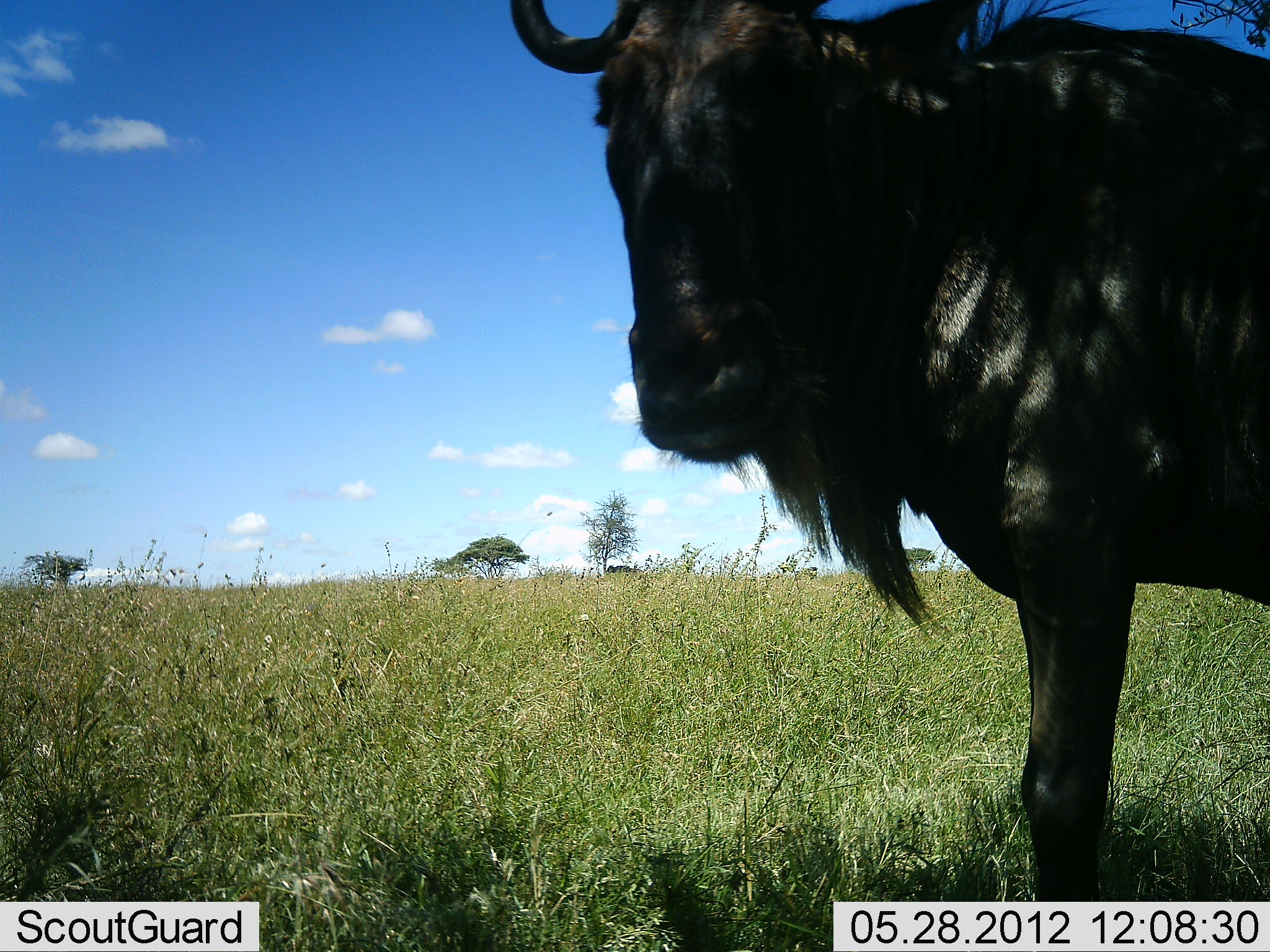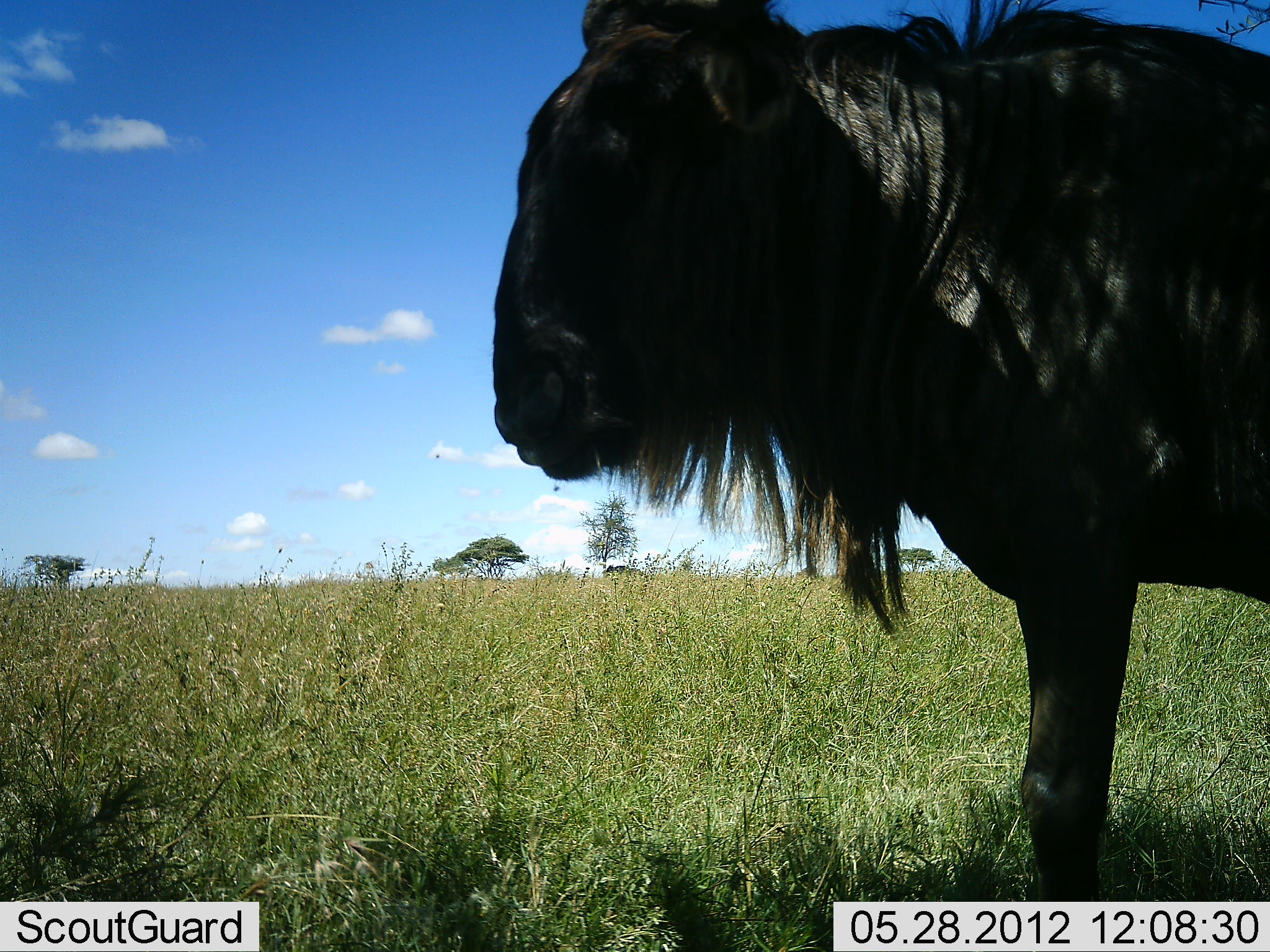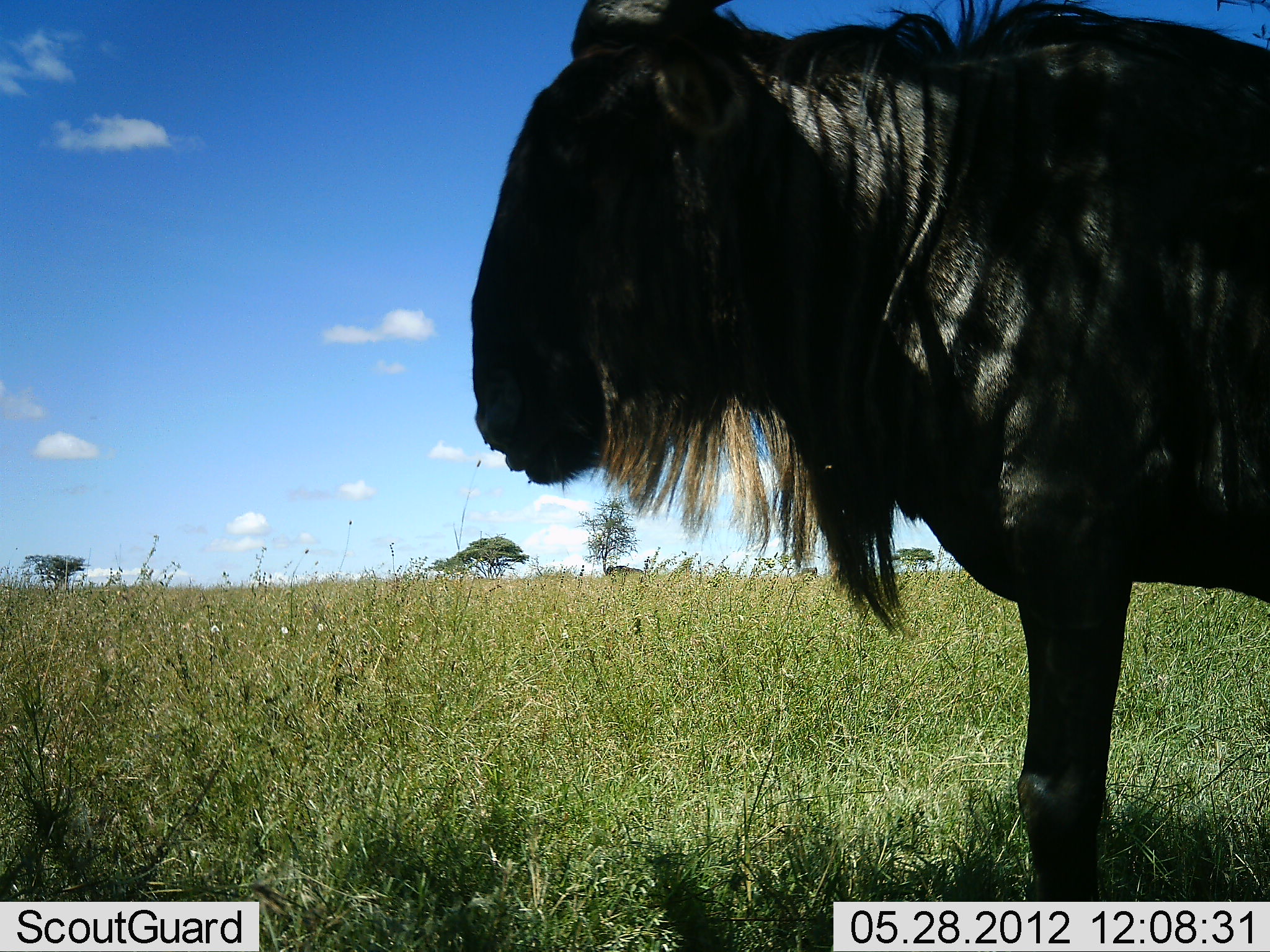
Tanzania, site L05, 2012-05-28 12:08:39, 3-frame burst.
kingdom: Animalia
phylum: Chordata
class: Mammalia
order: Artiodactyla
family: Bovidae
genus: Connochaetes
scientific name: Connochaetes taurinus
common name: blue wildebeest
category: wildebeest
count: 1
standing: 100%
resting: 10%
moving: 0%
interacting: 0%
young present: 0%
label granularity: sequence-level